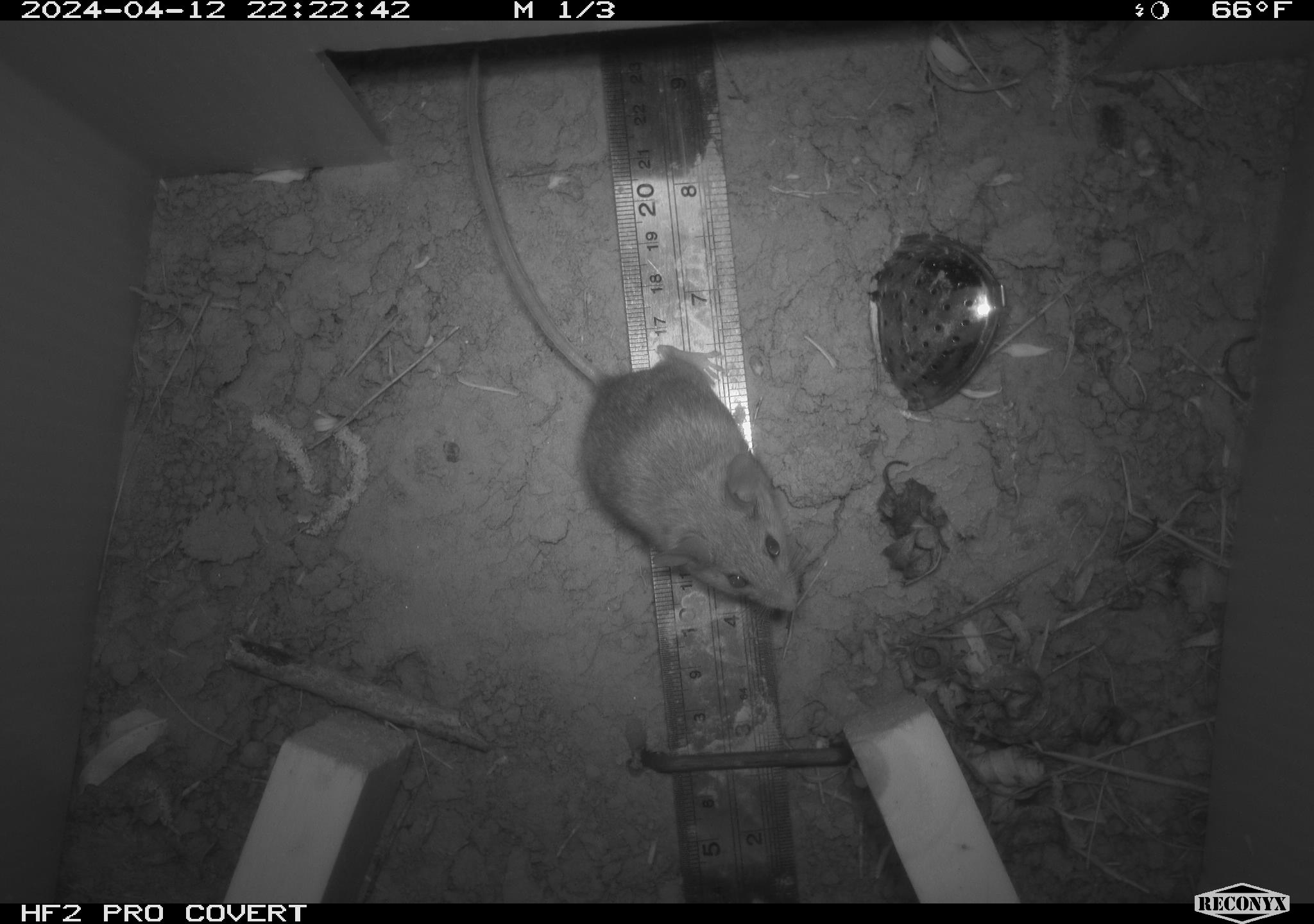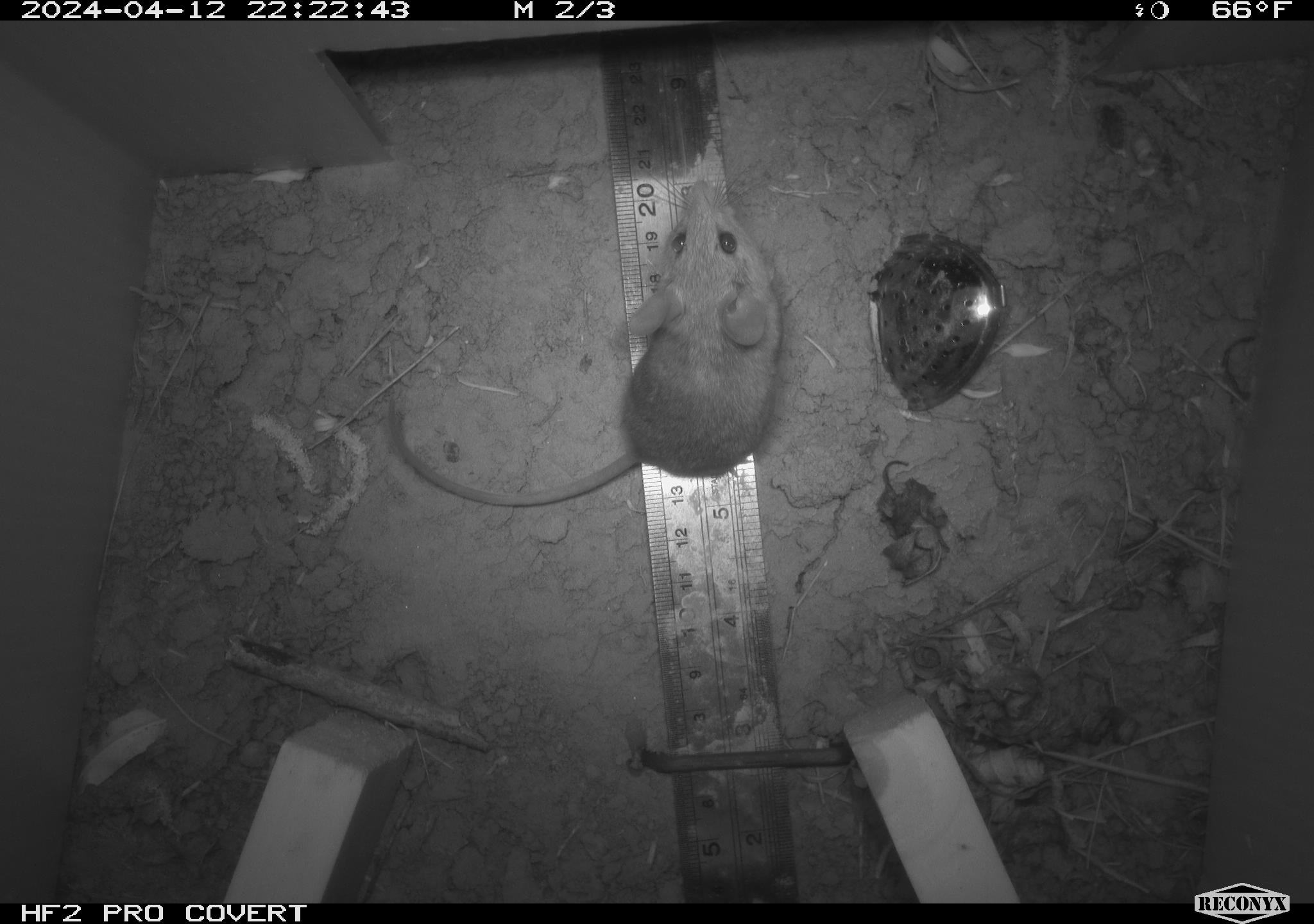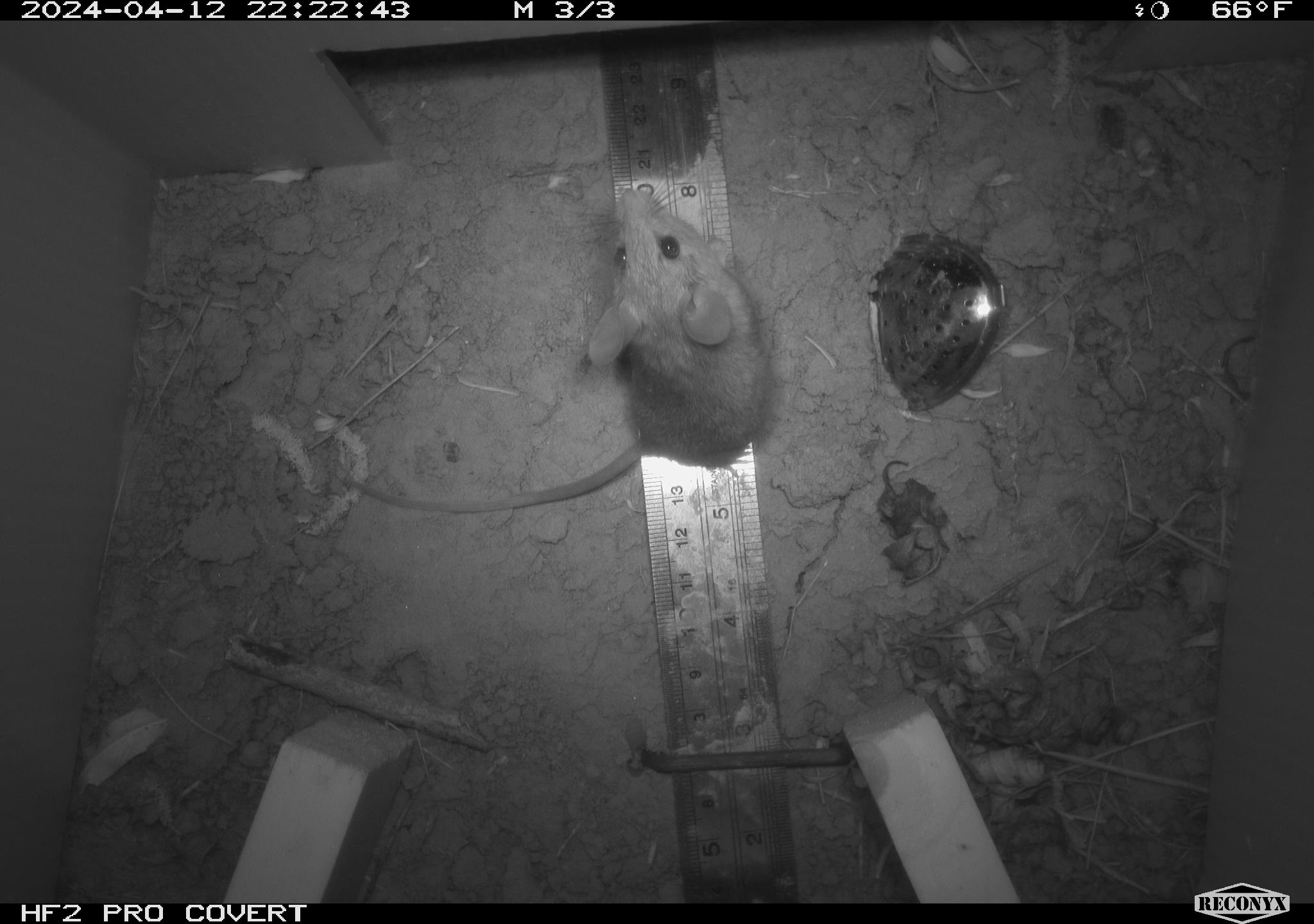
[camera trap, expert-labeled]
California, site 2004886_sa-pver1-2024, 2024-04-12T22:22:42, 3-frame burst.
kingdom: Animalia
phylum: Chordata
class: Mammalia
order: Rodentia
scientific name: Rodentia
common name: mouse species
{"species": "mouse species (Rodentia)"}